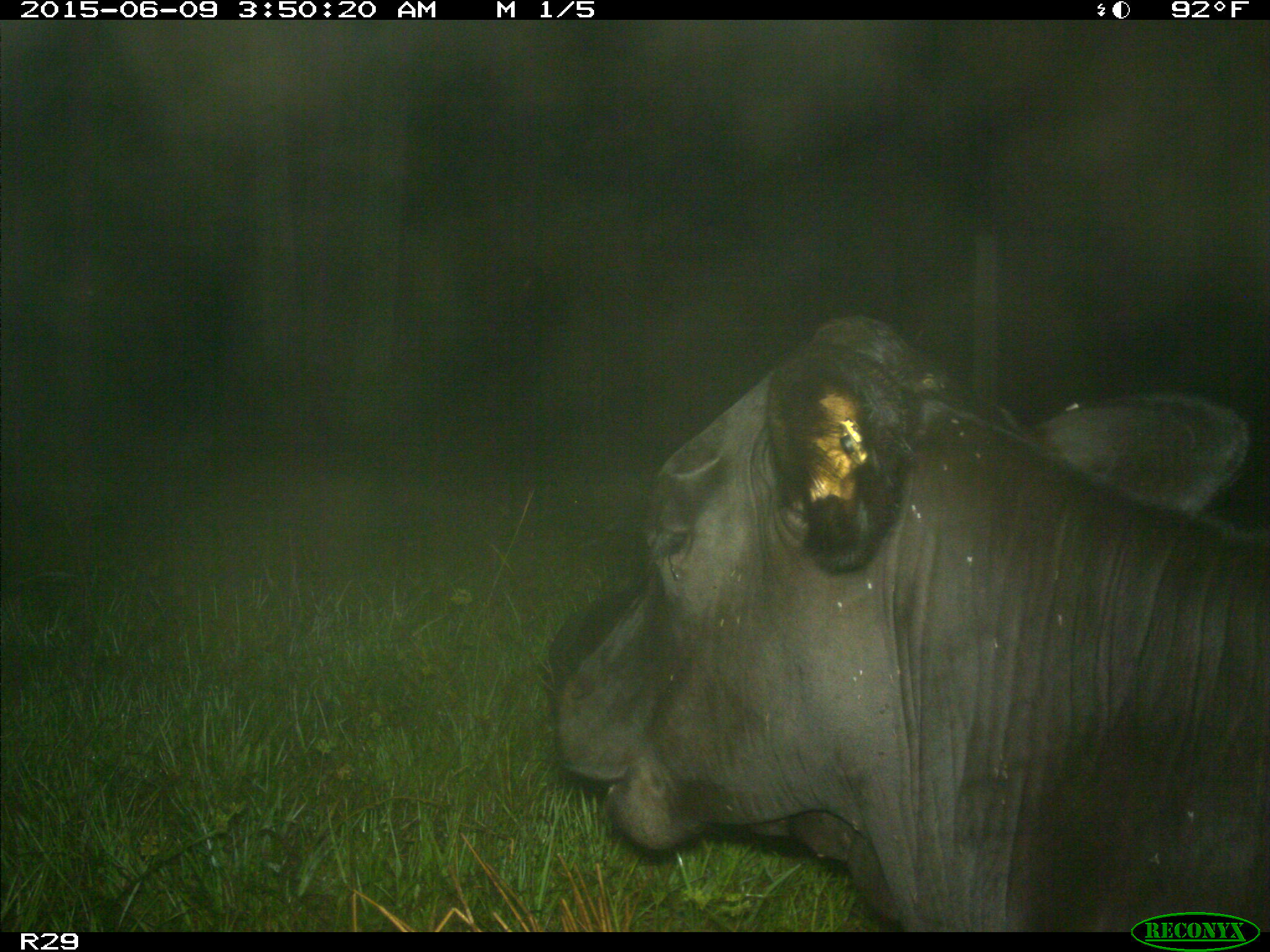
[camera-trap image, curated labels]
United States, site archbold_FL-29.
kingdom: Animalia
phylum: Chordata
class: Mammalia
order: Artiodactyla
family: Bovidae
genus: Bos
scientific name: Bos taurus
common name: domestic cow